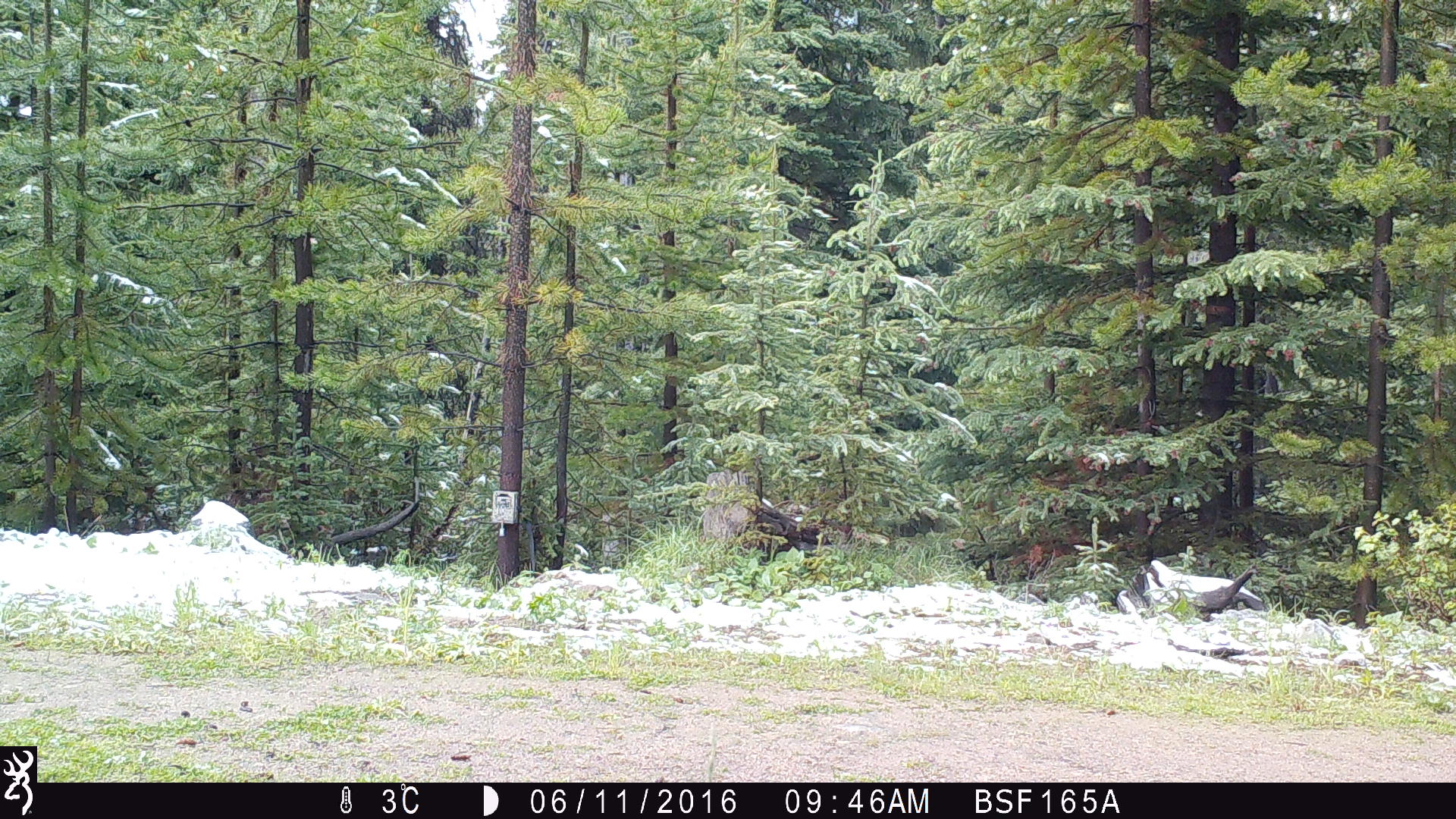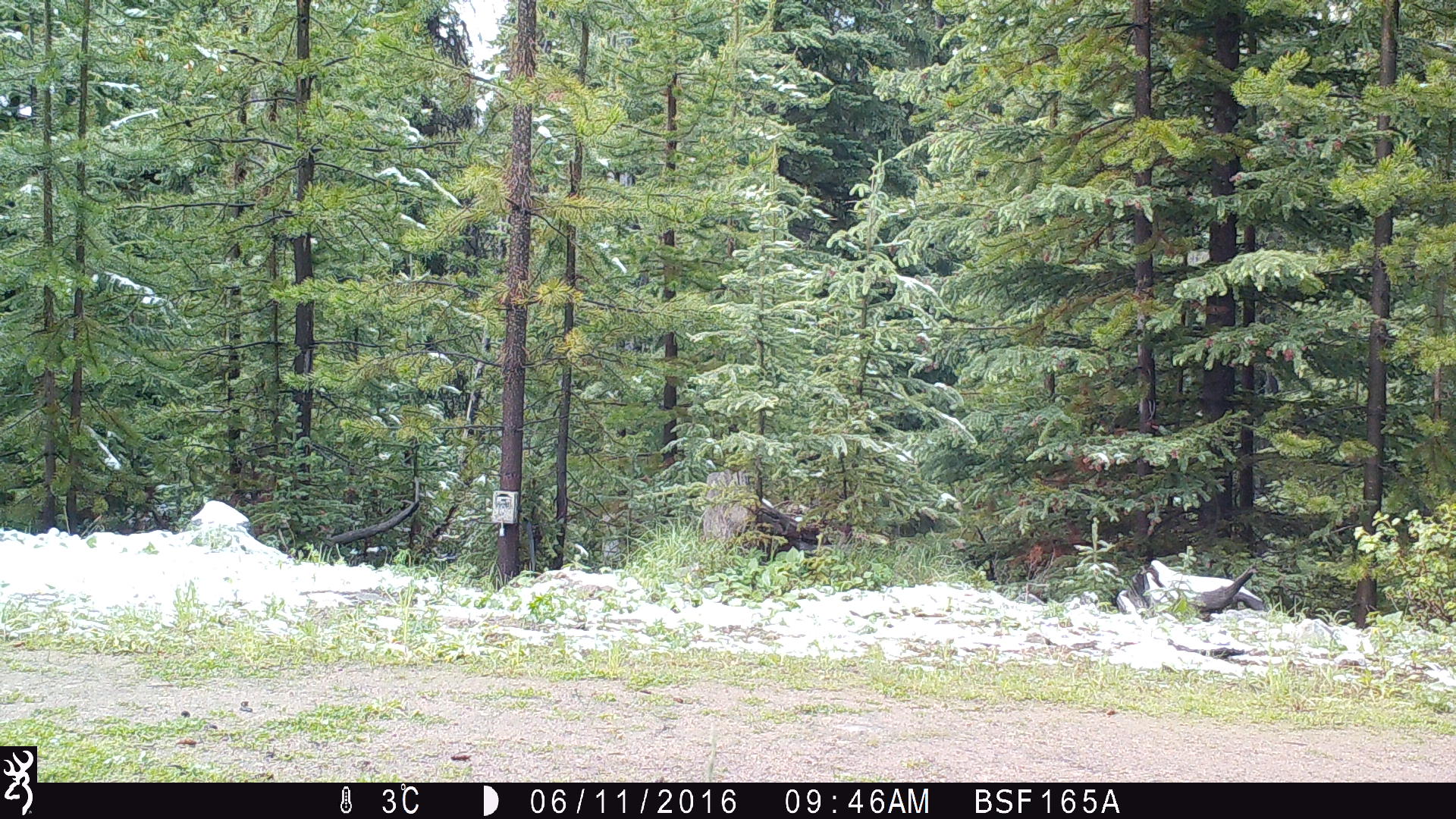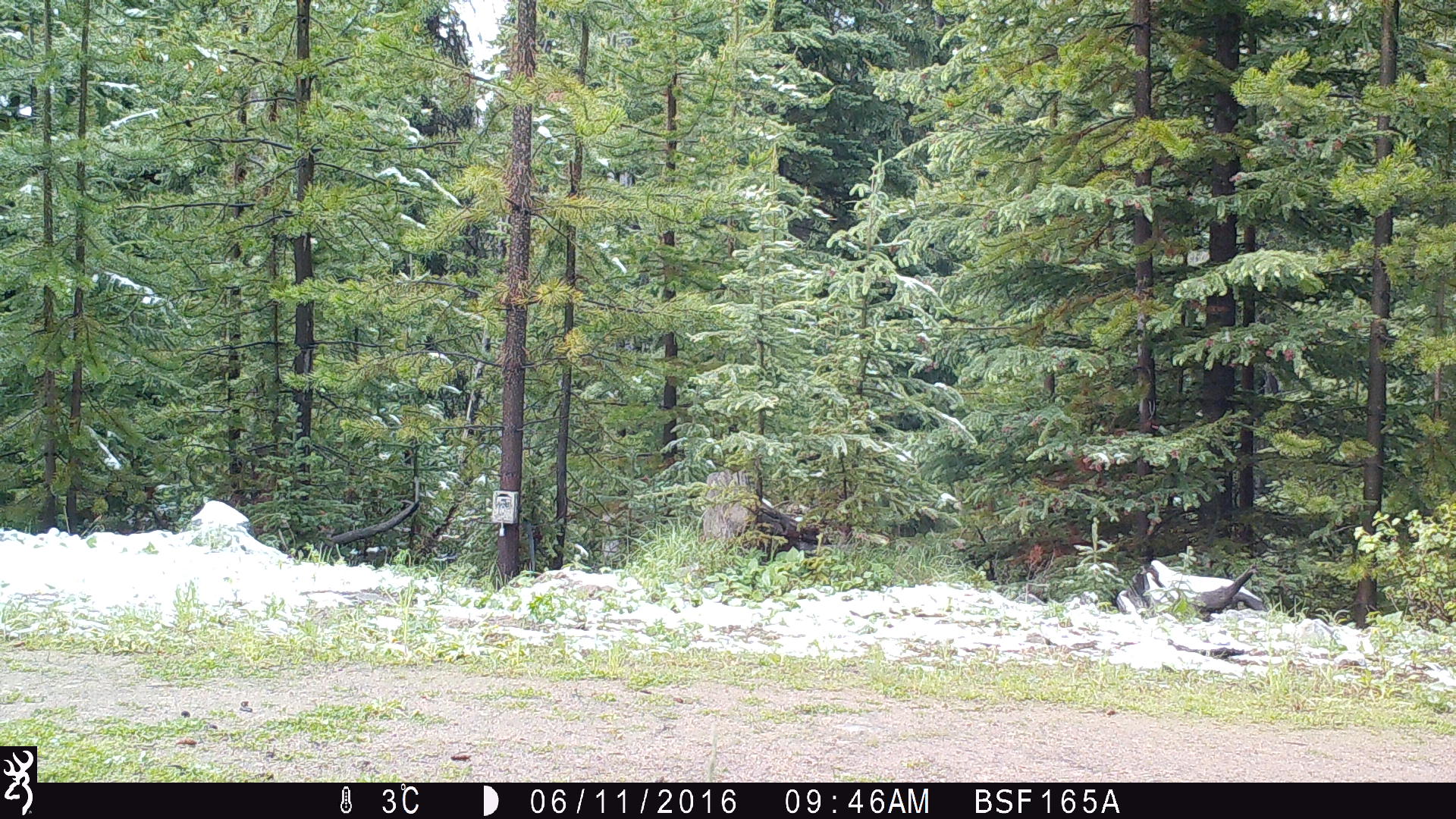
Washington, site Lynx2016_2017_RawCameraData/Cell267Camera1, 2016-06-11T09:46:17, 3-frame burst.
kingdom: Animalia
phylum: Chordata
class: Mammalia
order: Carnivora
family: Ursidae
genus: Ursus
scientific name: Ursus americanus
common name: american black bear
Ursus americanus (american black bear). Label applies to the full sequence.